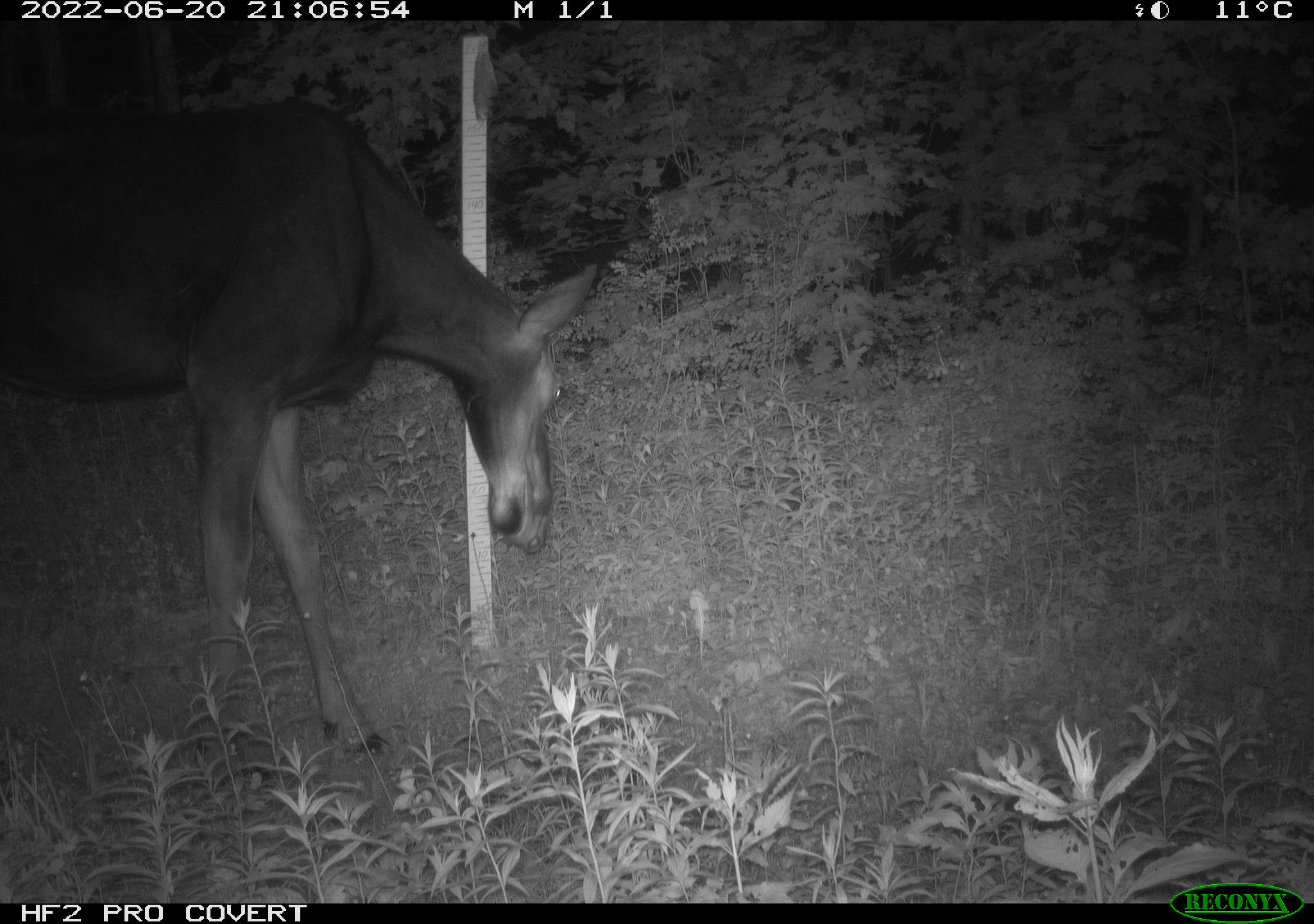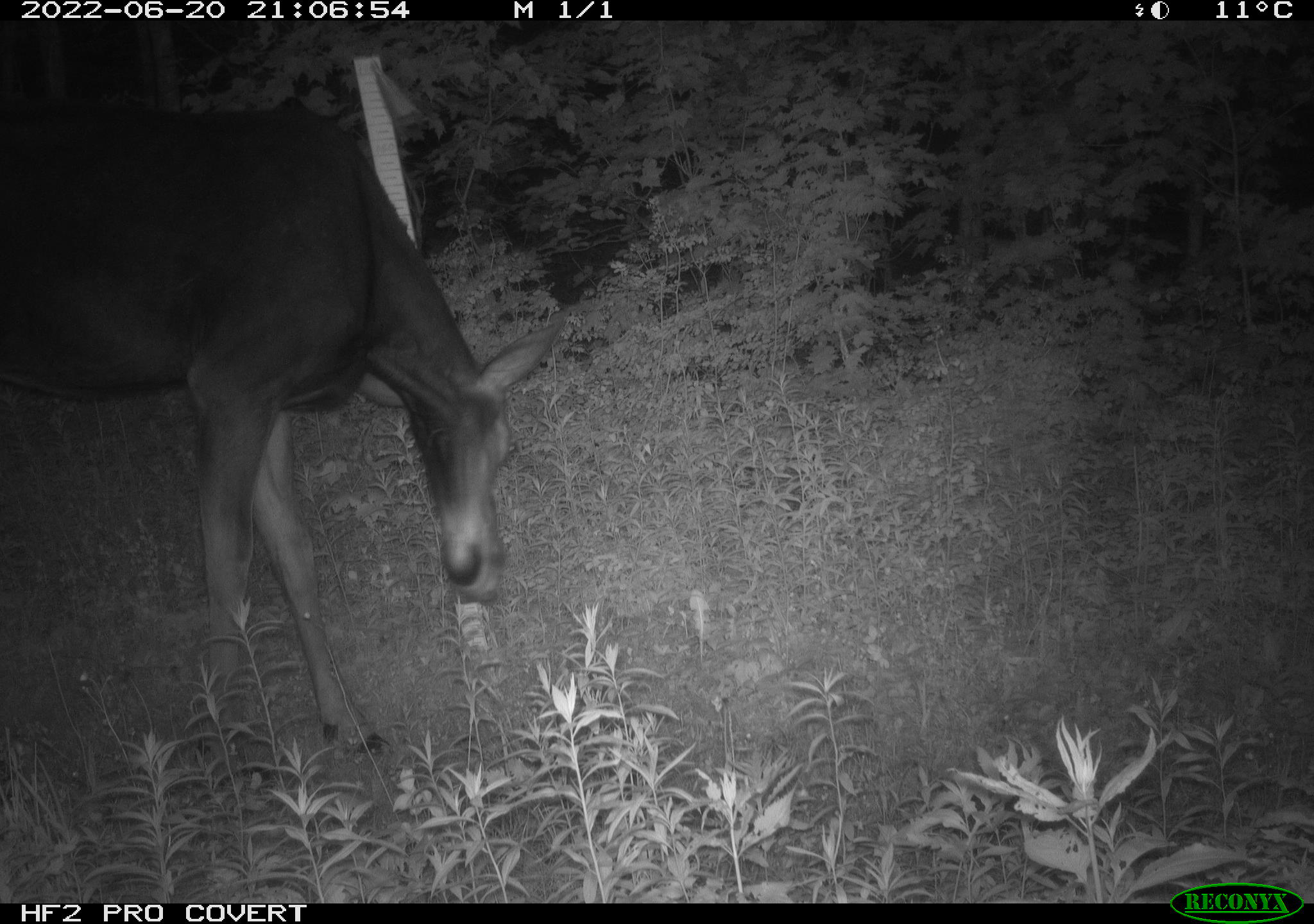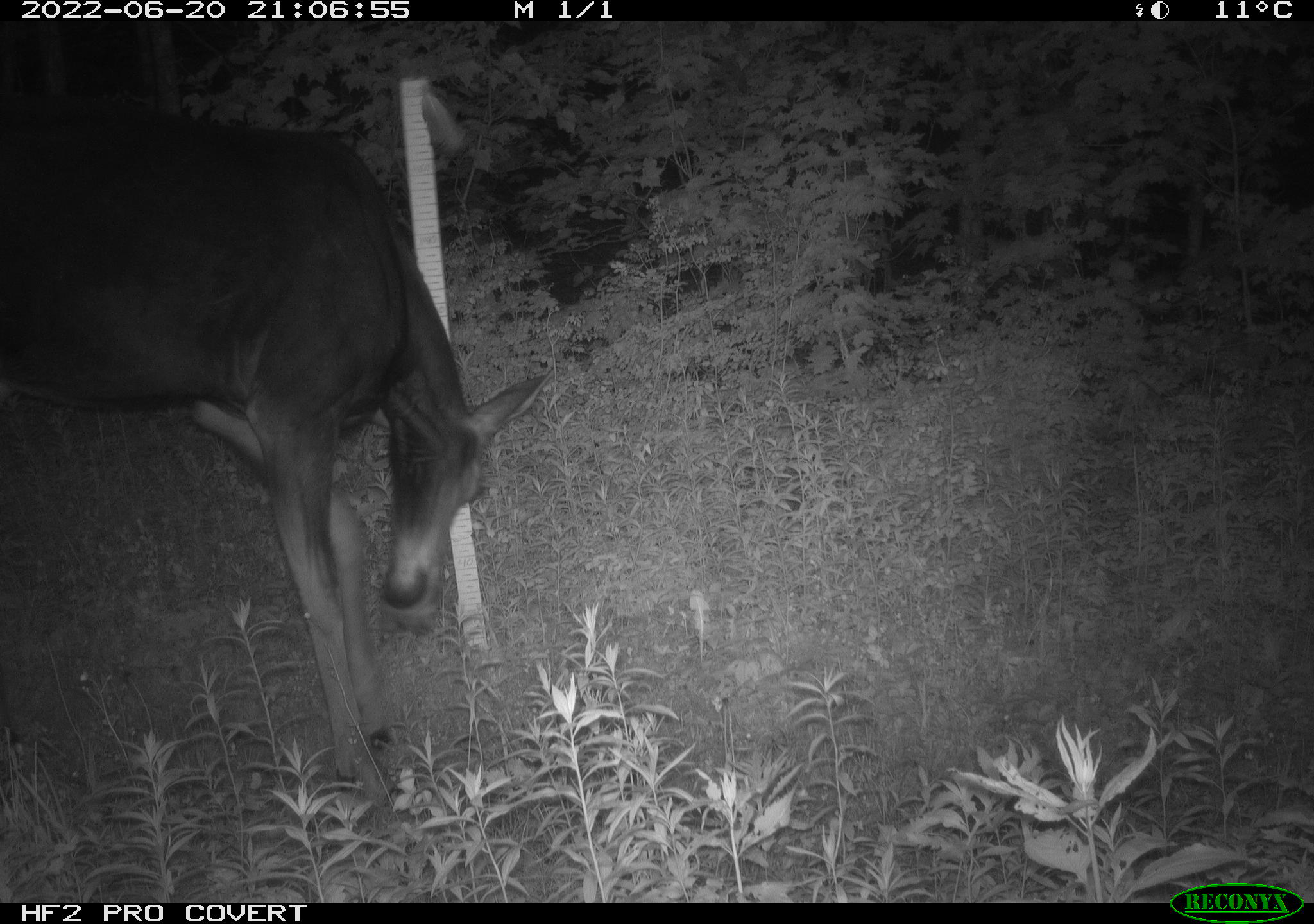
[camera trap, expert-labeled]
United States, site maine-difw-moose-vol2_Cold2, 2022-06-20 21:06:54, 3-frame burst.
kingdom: Animalia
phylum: Chordata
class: Mammalia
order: Artiodactyla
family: Cervidae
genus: Alces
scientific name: Alces alces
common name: moose